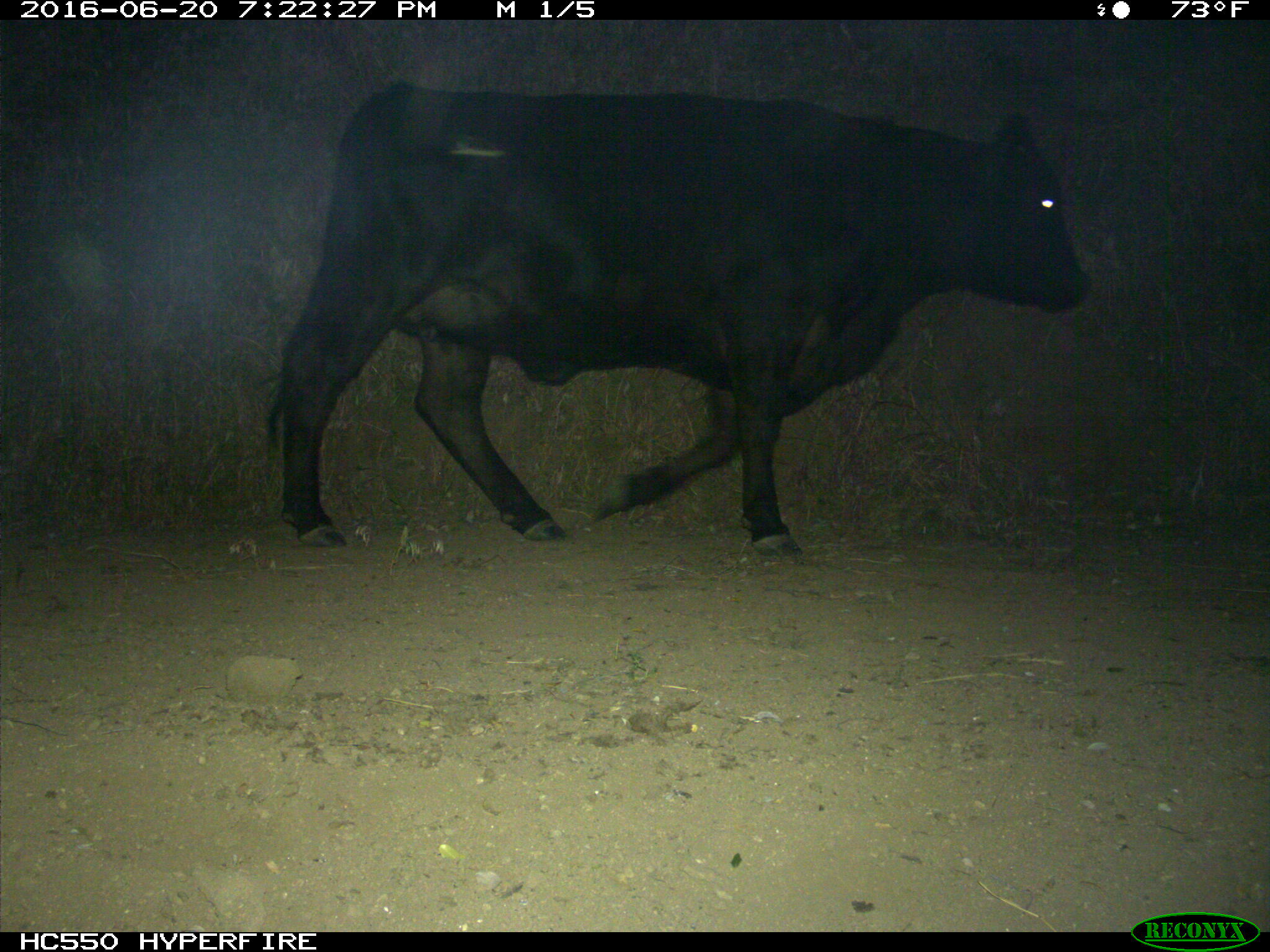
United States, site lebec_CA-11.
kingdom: Animalia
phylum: Chordata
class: Mammalia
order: Artiodactyla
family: Bovidae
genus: Bos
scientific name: Bos taurus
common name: domestic cow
Bos taurus (domestic cow).